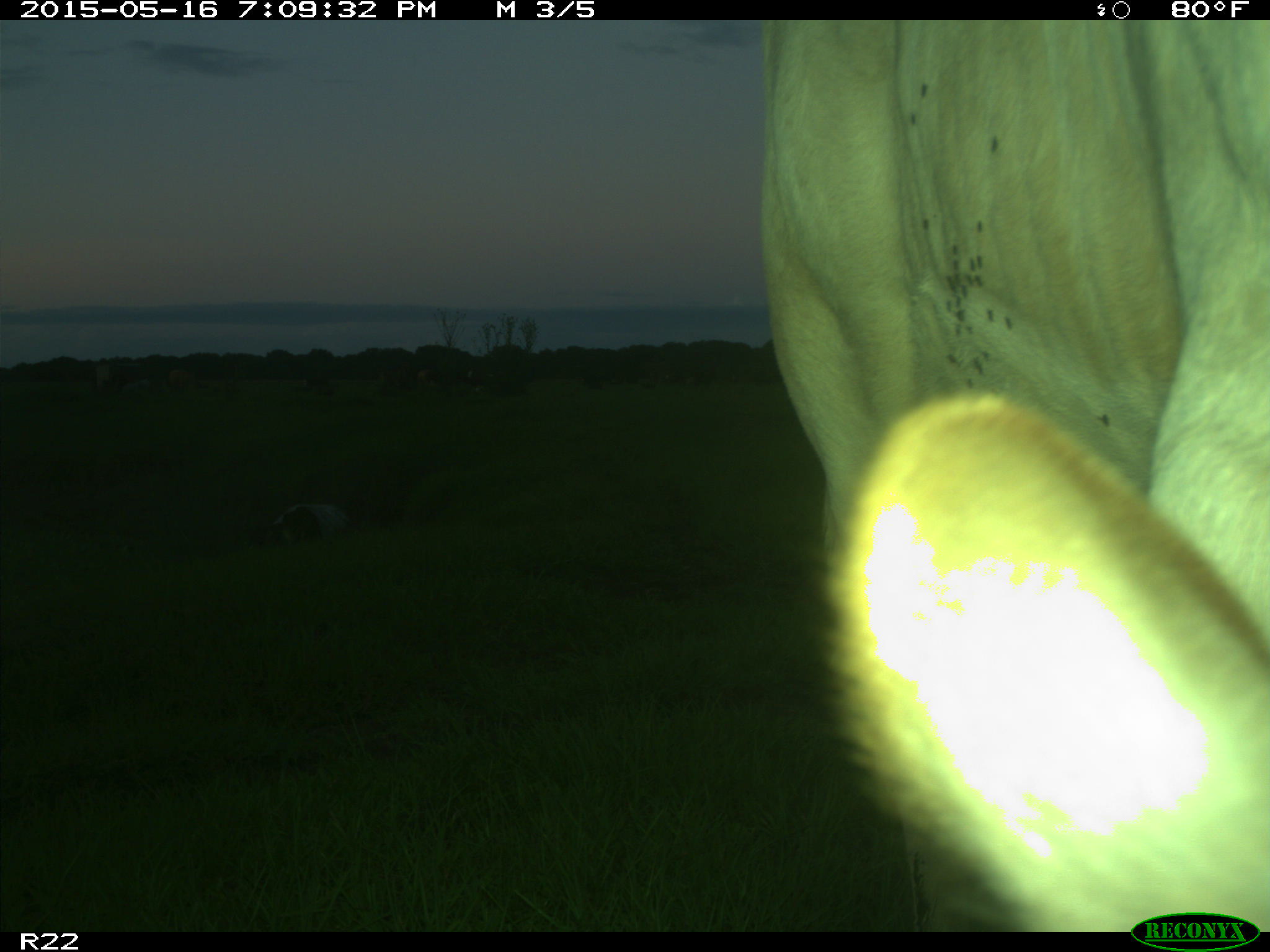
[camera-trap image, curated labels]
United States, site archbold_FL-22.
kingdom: Animalia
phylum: Chordata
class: Mammalia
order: Artiodactyla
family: Bovidae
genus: Bos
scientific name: Bos taurus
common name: domestic cow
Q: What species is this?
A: Bos taurus (domestic cow).